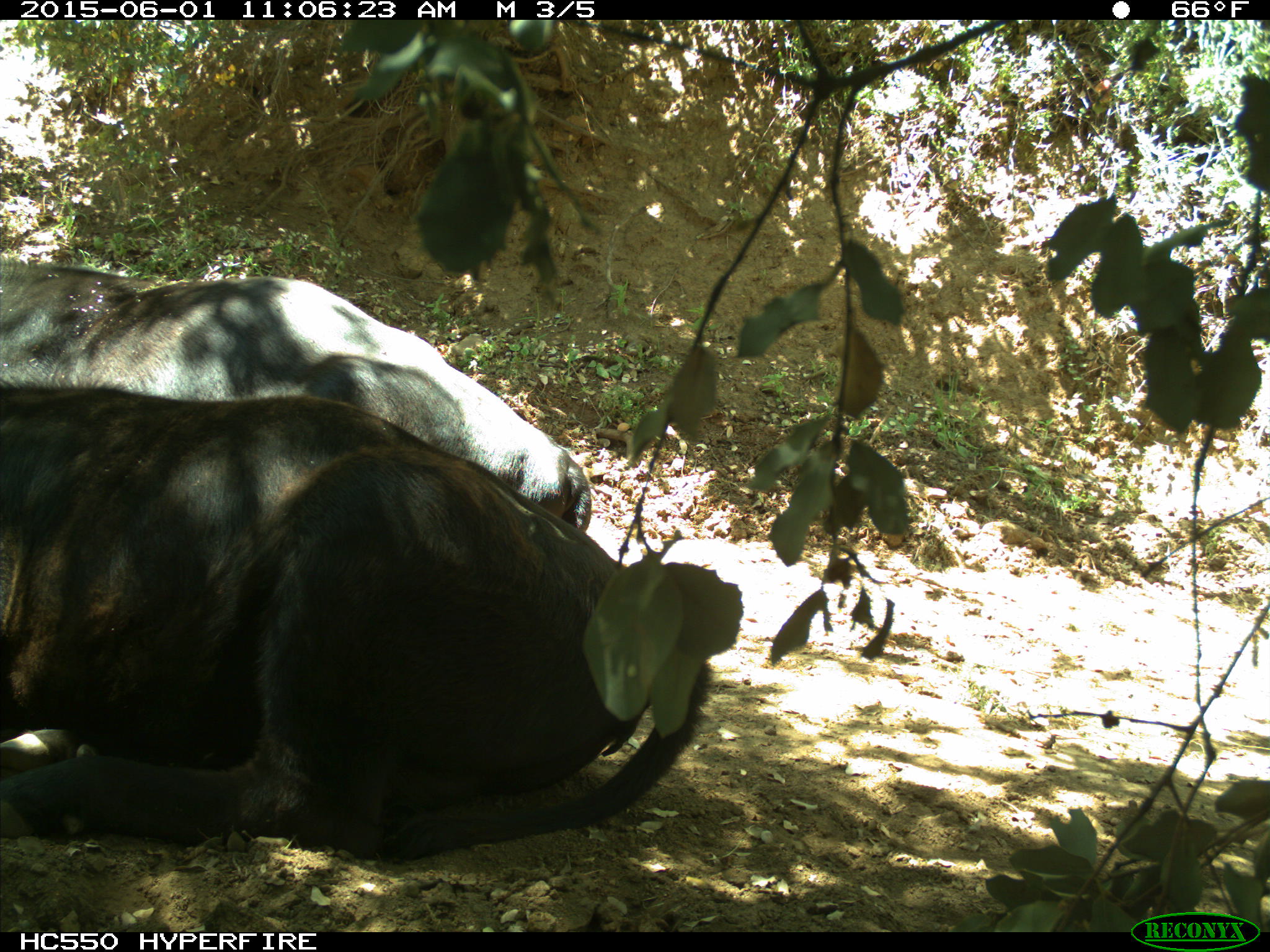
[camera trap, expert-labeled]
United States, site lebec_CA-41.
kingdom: Animalia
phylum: Chordata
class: Mammalia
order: Artiodactyla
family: Bovidae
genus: Bos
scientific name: Bos taurus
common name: domestic cow